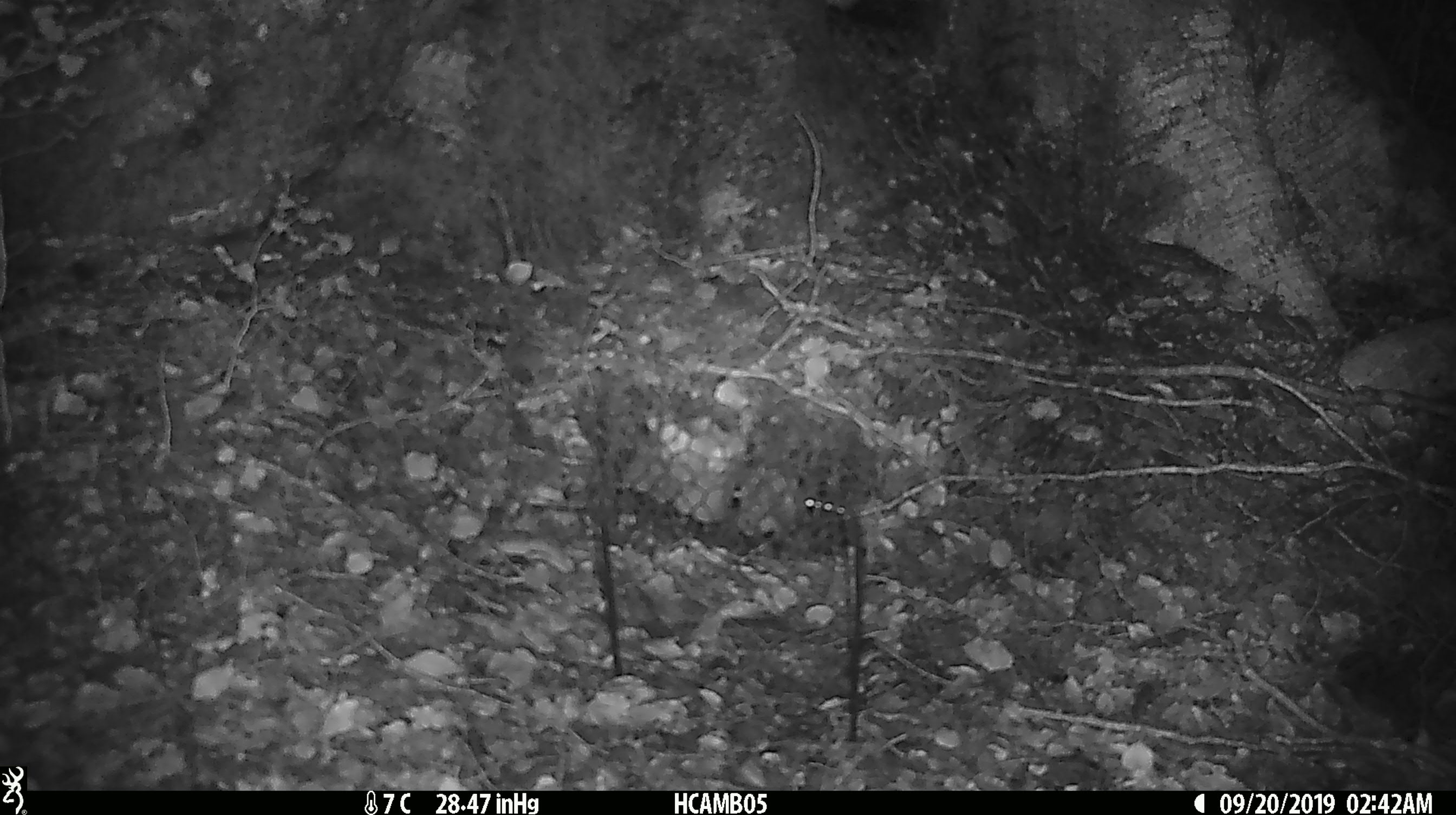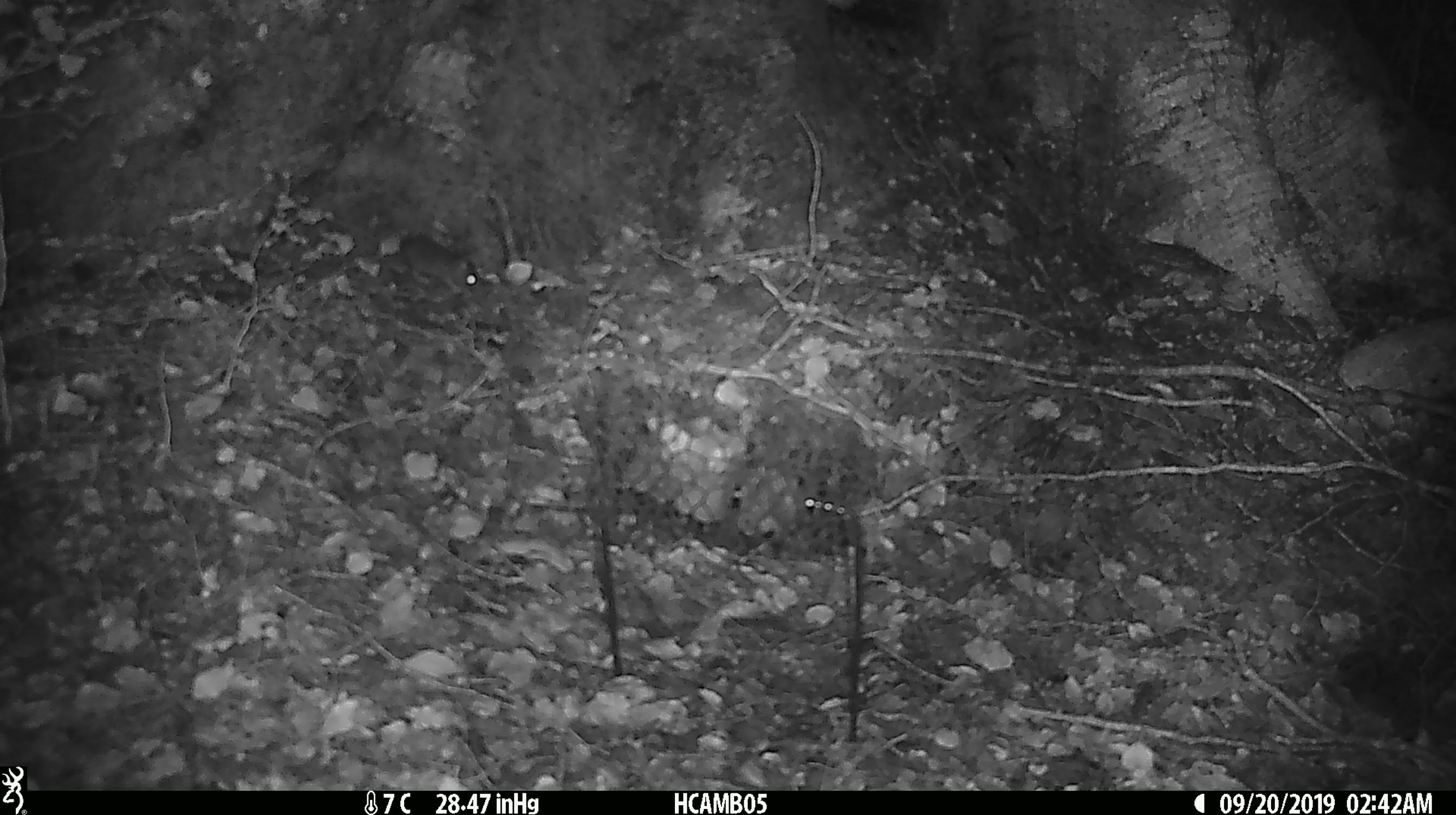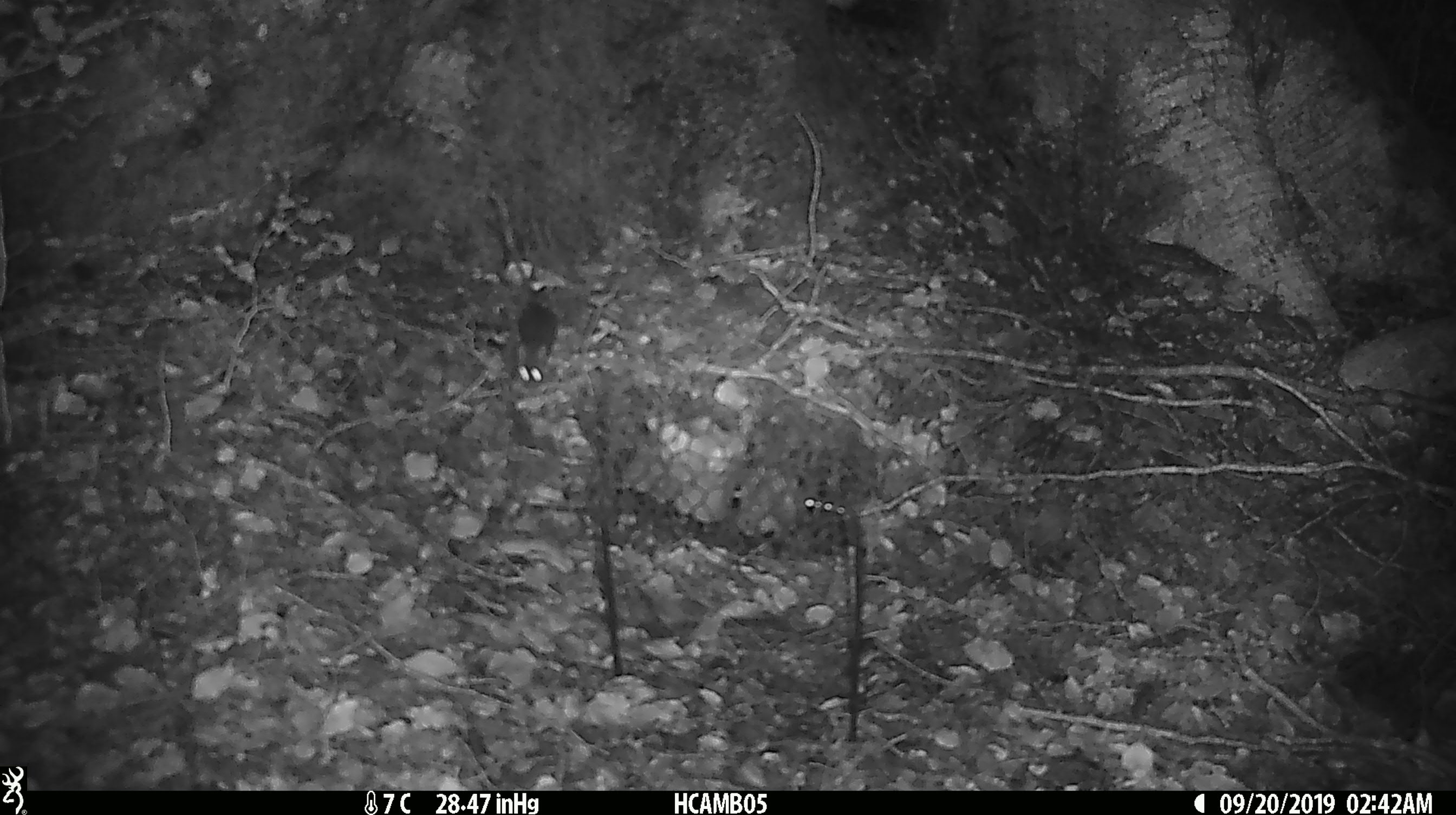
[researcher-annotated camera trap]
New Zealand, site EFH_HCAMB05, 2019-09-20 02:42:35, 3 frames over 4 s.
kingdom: Animalia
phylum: Chordata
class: Mammalia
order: Rodentia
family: Muridae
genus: Mus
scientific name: Mus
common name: mouse